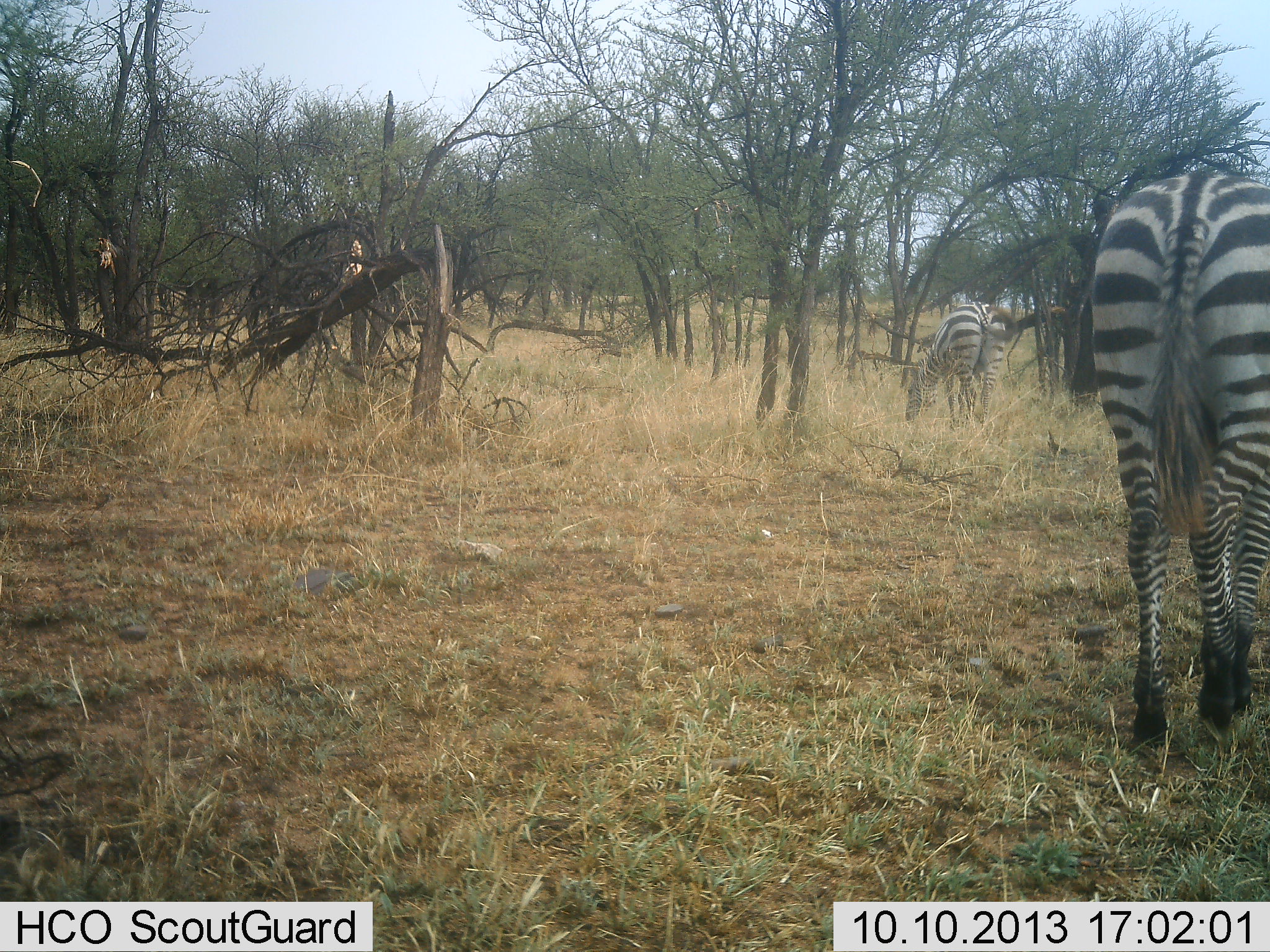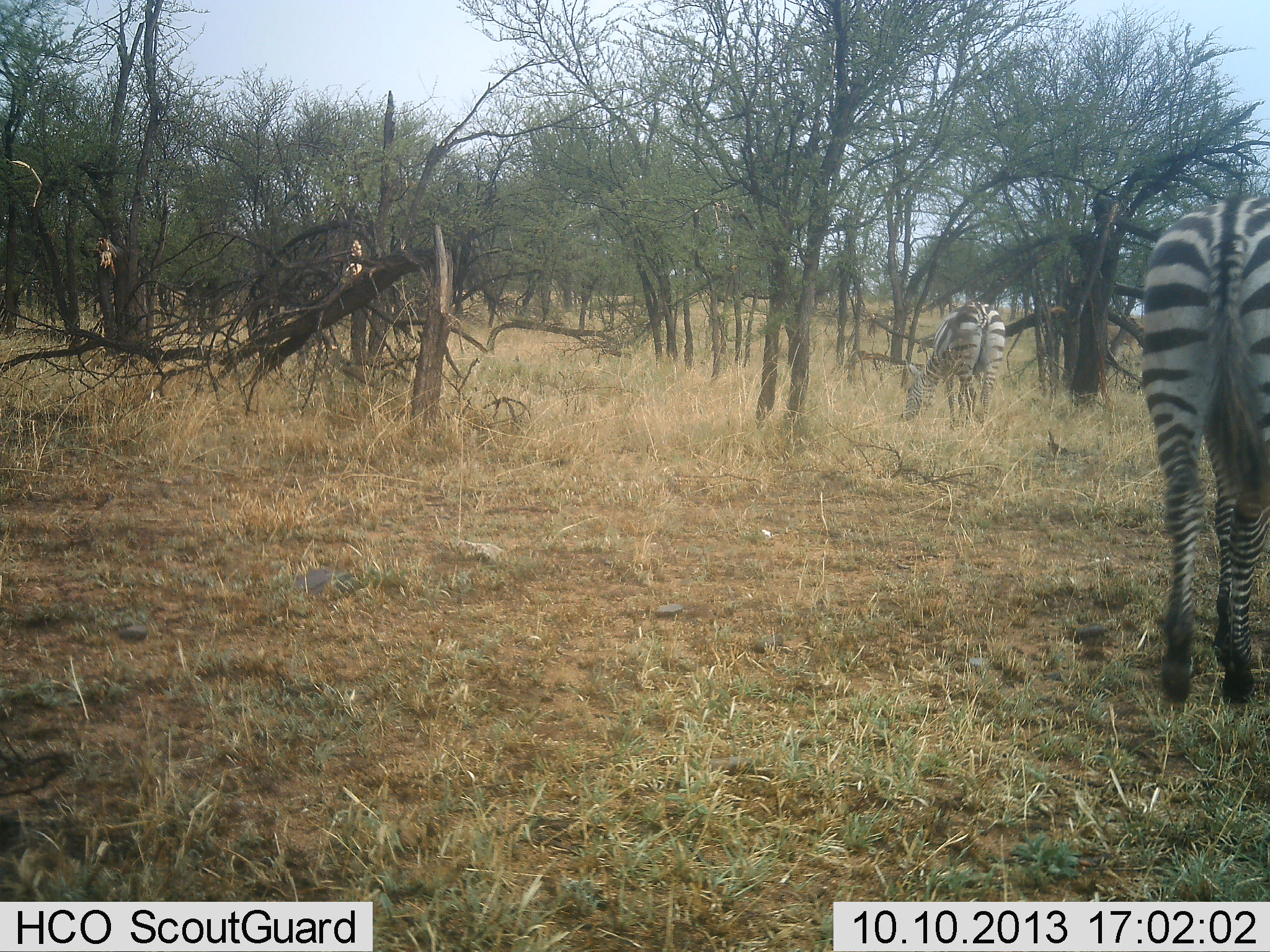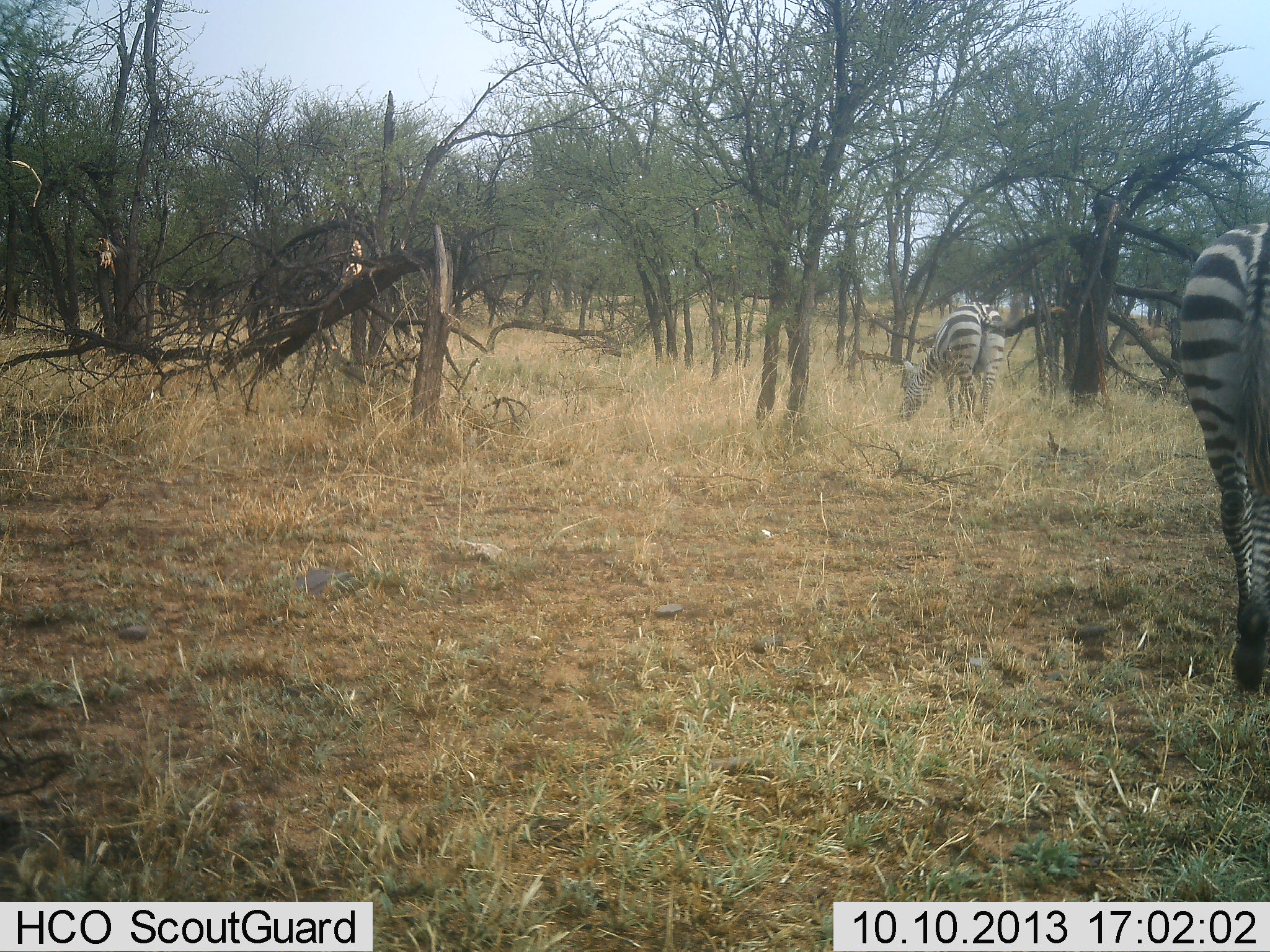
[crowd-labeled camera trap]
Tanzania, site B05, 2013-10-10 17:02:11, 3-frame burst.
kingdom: Animalia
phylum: Chordata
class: Mammalia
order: Perissodactyla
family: Equidae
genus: Equus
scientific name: Equus quagga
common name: plains zebra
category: zebra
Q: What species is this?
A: Zebra (plains zebra) (Equus quagga).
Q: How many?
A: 2.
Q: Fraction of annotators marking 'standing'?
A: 20%.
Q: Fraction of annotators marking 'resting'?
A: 0%.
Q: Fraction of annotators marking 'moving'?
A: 25%.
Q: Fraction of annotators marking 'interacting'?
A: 0%.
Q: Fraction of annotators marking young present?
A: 0%.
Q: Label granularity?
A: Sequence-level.